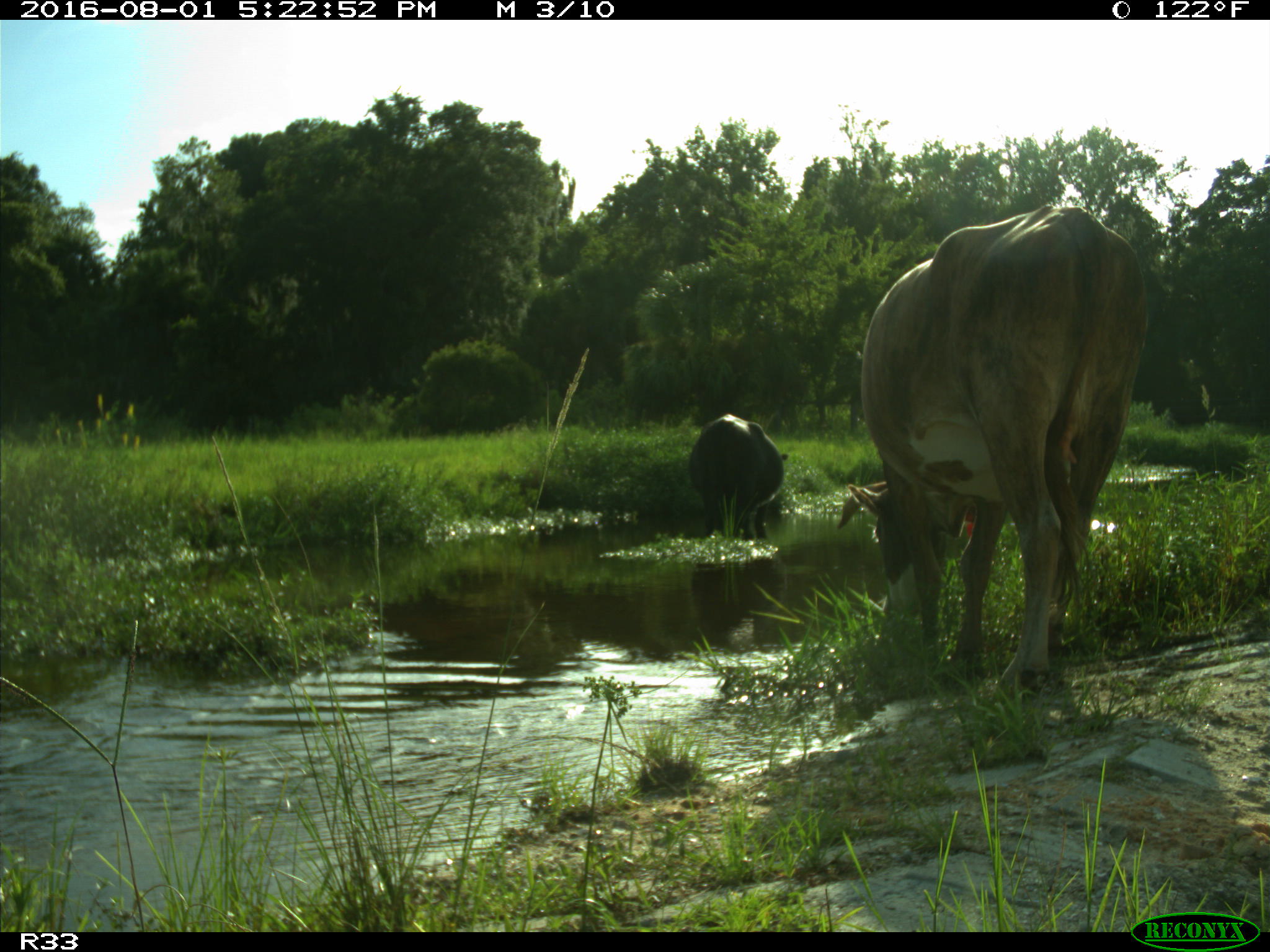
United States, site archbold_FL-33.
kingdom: Animalia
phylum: Chordata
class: Mammalia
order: Artiodactyla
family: Bovidae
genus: Bos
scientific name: Bos taurus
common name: domestic cow